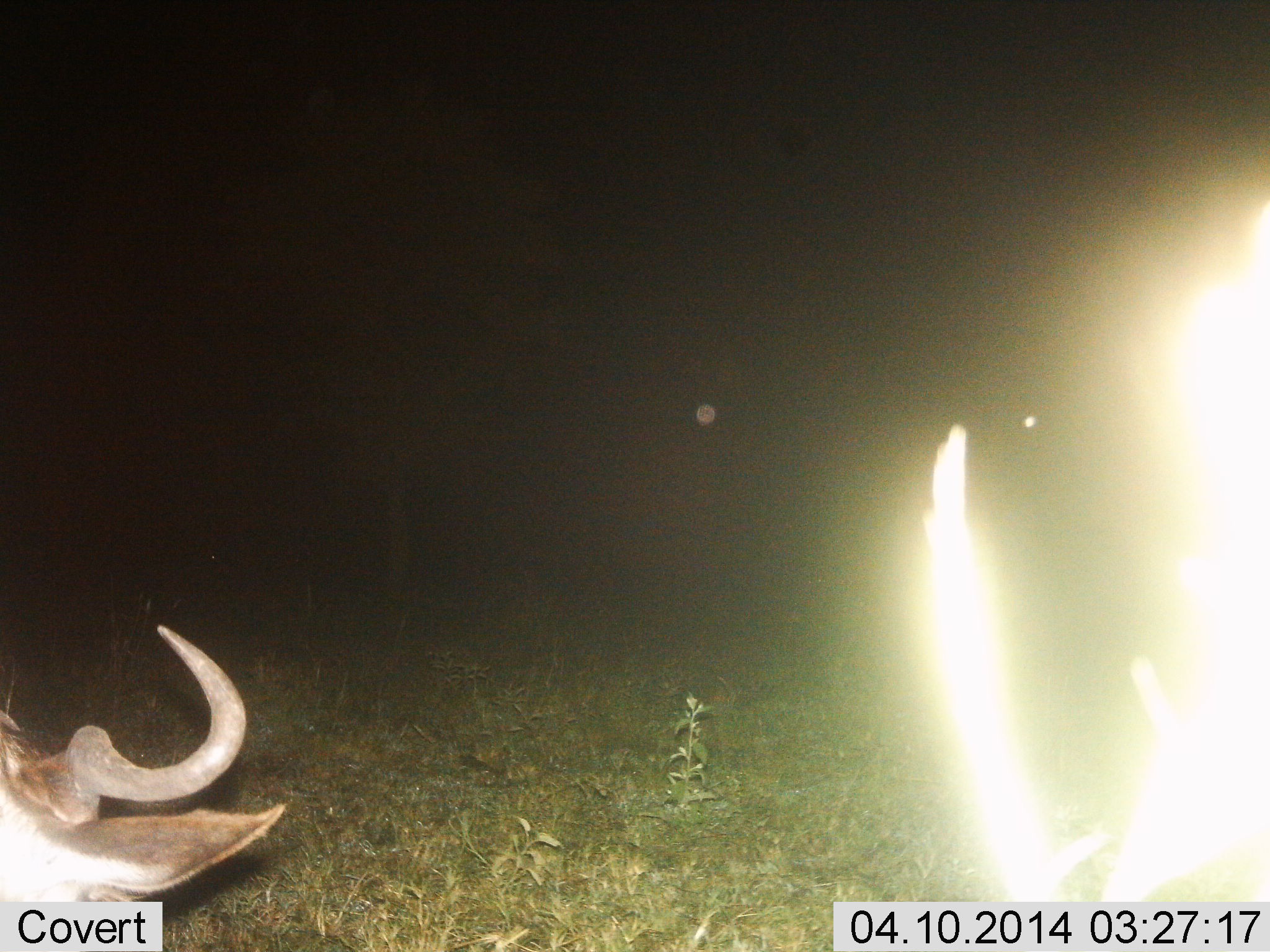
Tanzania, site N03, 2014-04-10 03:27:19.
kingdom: Animalia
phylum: Chordata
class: Mammalia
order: Artiodactyla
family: Bovidae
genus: Connochaetes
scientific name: Connochaetes taurinus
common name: blue wildebeest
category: wildebeest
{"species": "wildebeest (blue wildebeest) (Connochaetes taurinus)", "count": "1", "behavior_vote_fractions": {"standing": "20%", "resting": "70%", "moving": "0%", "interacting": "0%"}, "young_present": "0%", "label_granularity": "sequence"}